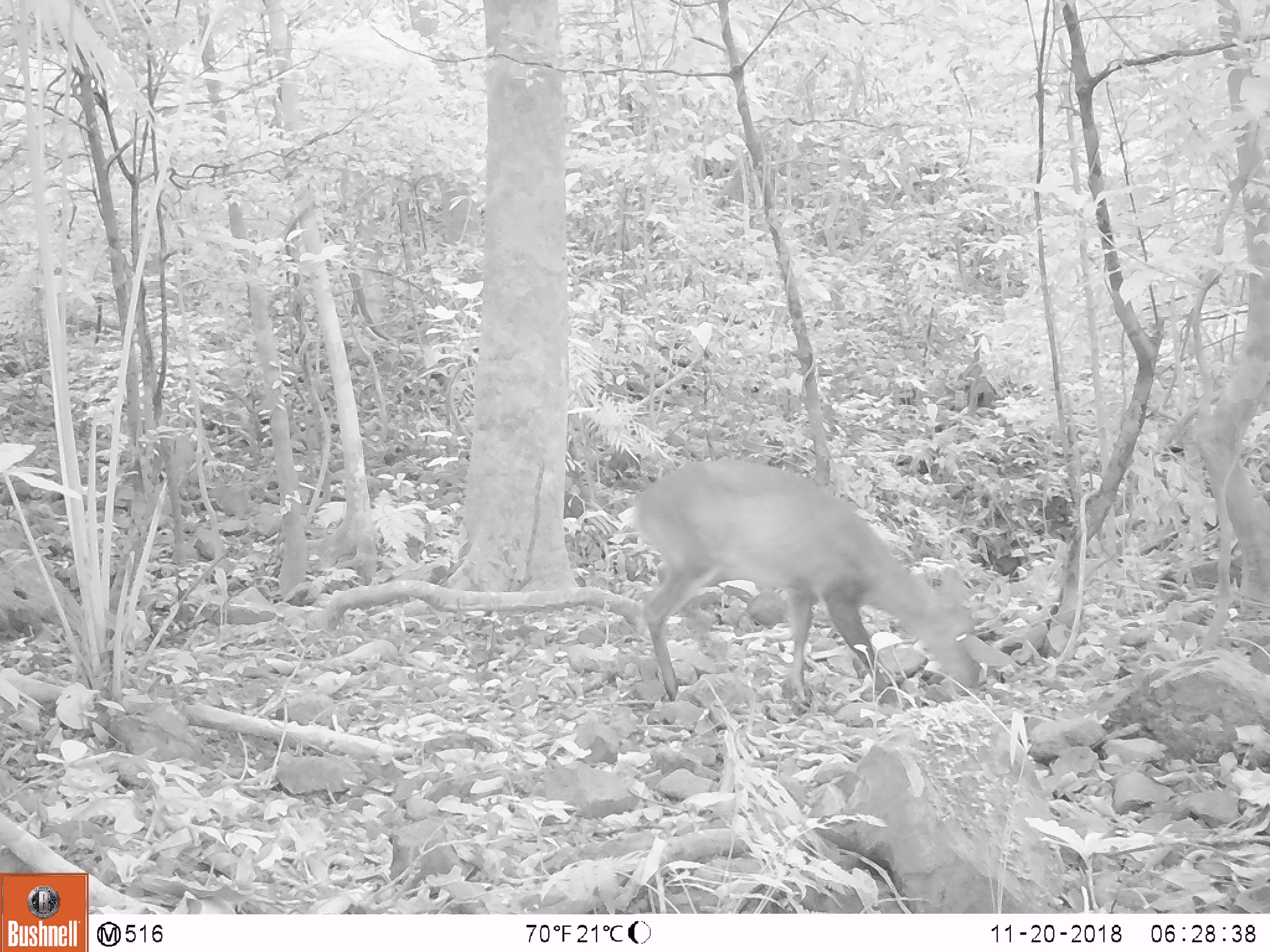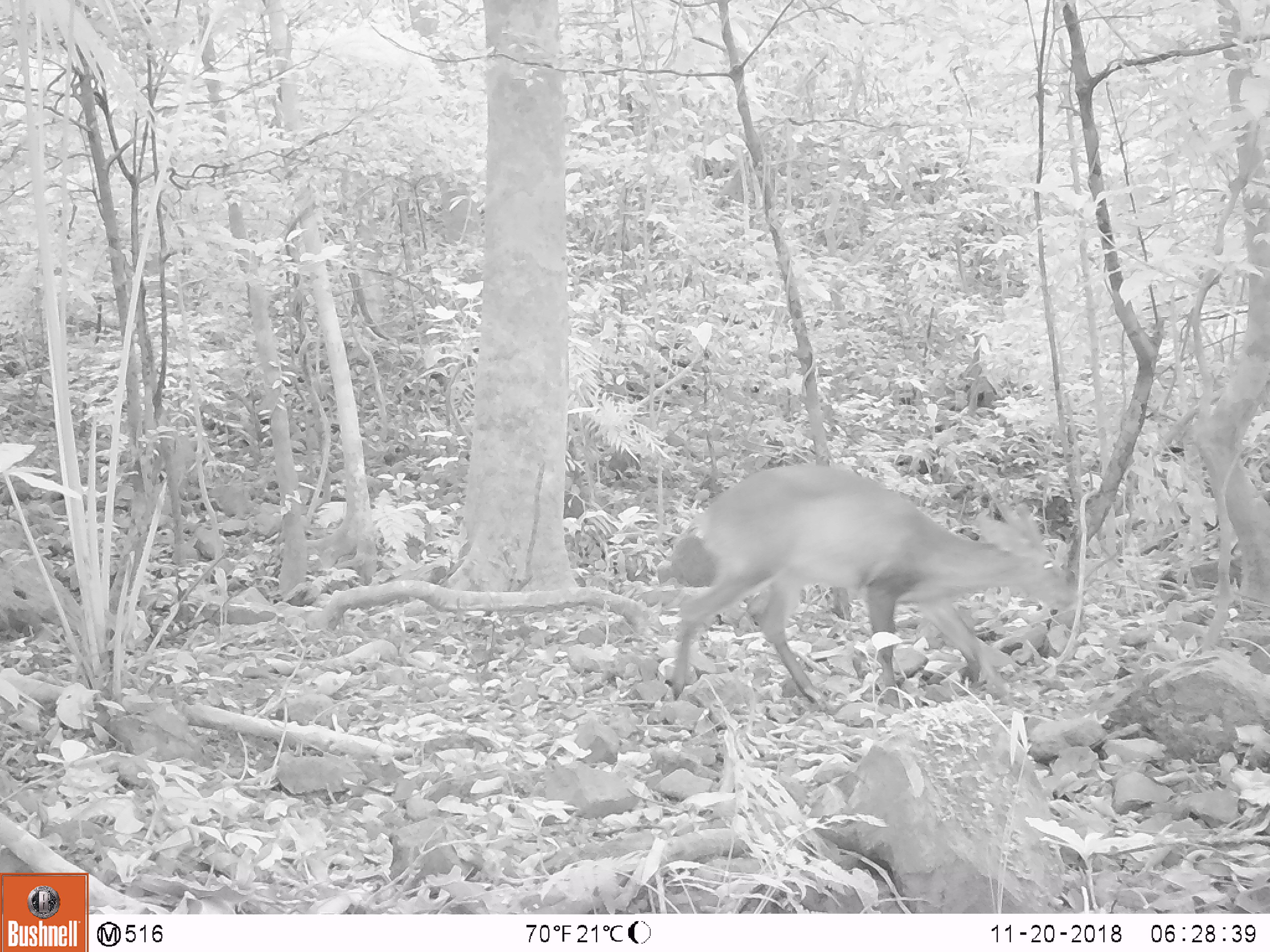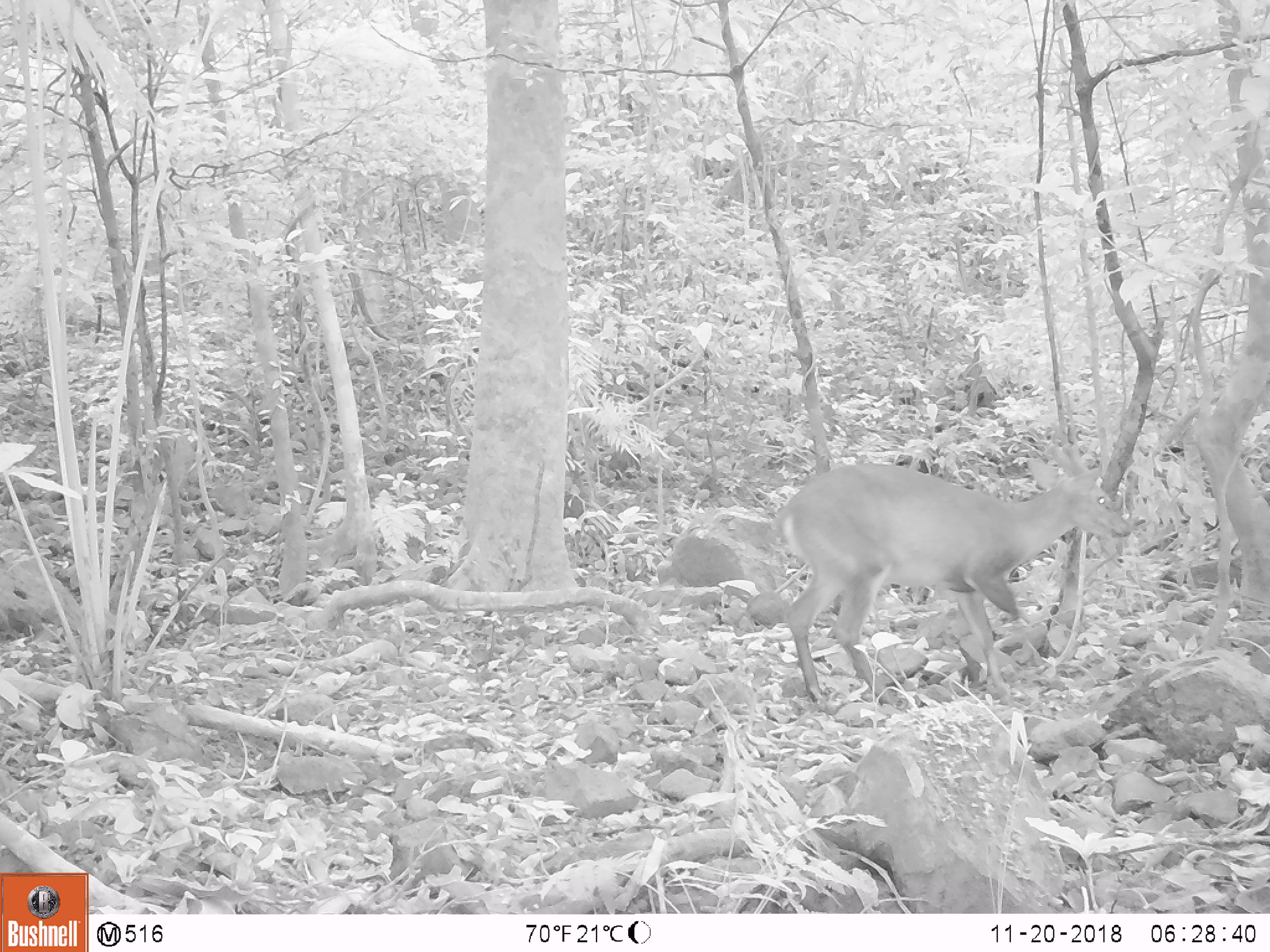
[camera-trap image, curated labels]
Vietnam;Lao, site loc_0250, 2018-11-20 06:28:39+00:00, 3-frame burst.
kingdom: Animalia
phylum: Chordata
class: Mammalia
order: Artiodactyla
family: Cervidae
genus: Muntiacus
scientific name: Muntiacus vuquangensis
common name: large-antlered muntjac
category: large antlered muntjac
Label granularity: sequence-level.